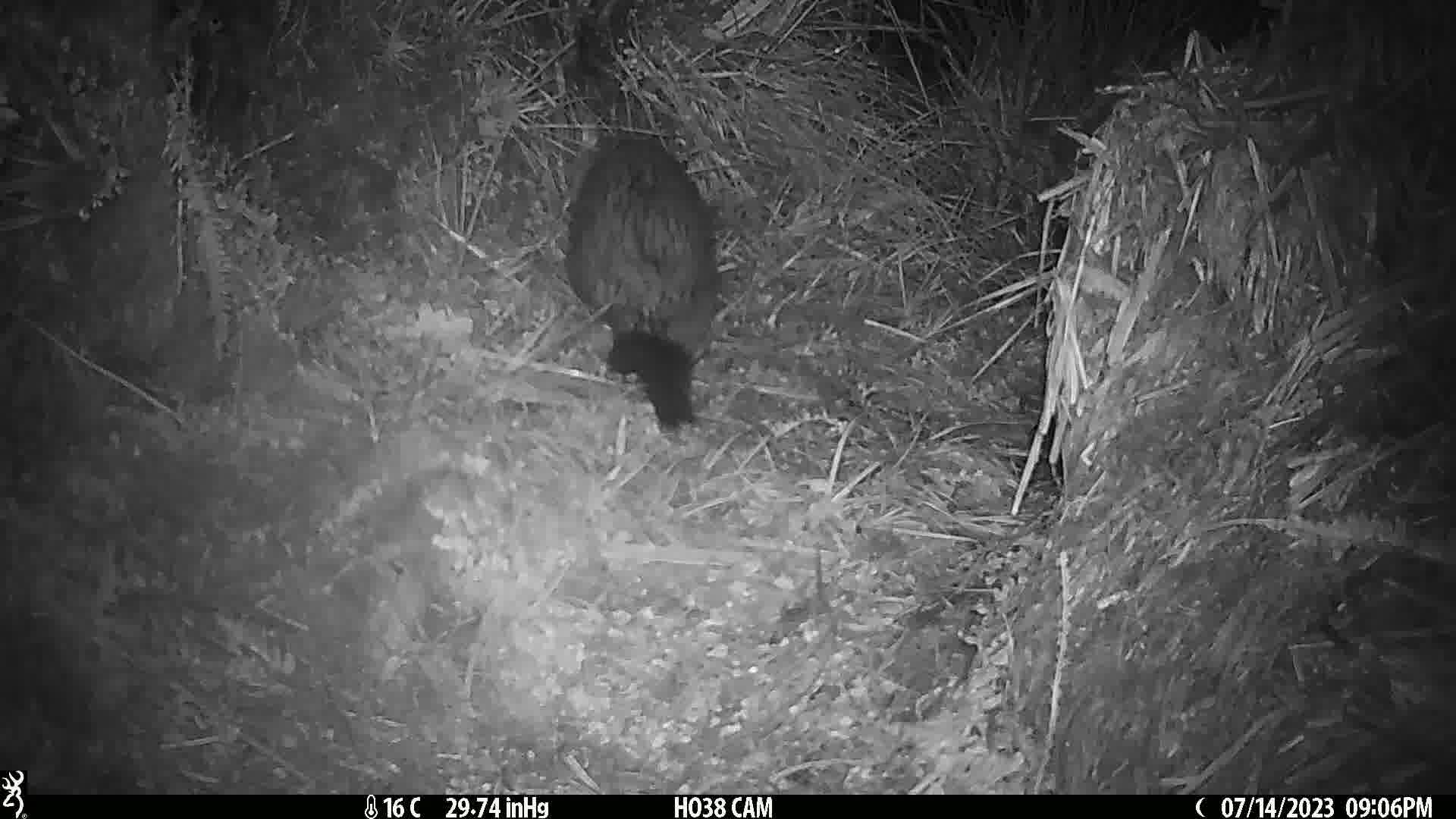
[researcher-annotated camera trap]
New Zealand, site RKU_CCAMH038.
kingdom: Animalia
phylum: Chordata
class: Mammalia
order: Diprotodontia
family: Phalangeridae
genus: Trichosurus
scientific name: Trichosurus vulpecula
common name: common brushtail possum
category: possum